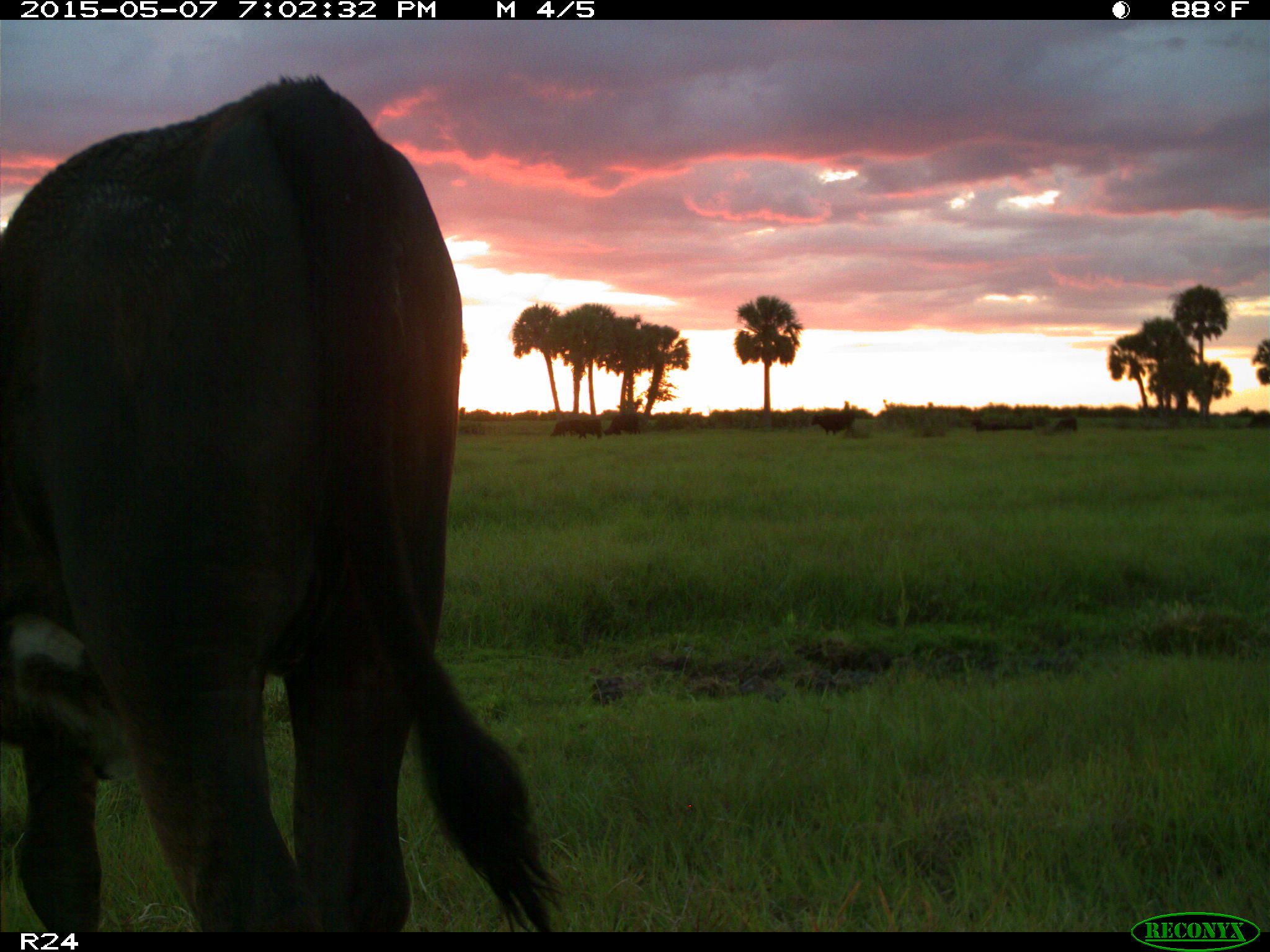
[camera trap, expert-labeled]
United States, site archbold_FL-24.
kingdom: Animalia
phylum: Chordata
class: Mammalia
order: Artiodactyla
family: Bovidae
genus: Bos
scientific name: Bos taurus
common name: domestic cow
Bos taurus (domestic cow).